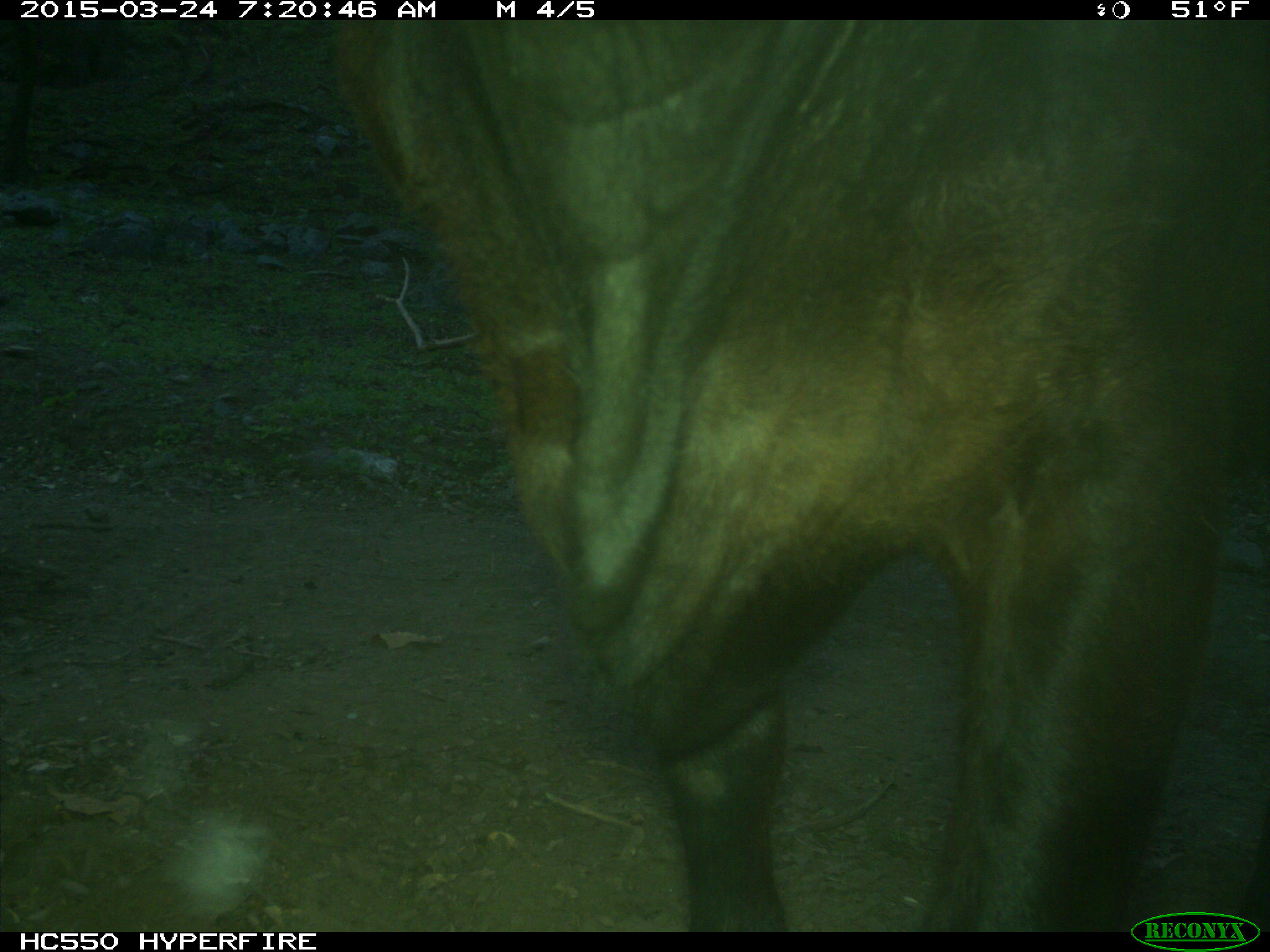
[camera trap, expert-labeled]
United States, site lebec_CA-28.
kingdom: Animalia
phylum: Chordata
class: Mammalia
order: Artiodactyla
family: Bovidae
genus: Bos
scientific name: Bos taurus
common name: domestic cow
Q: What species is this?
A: Bos taurus (domestic cow).